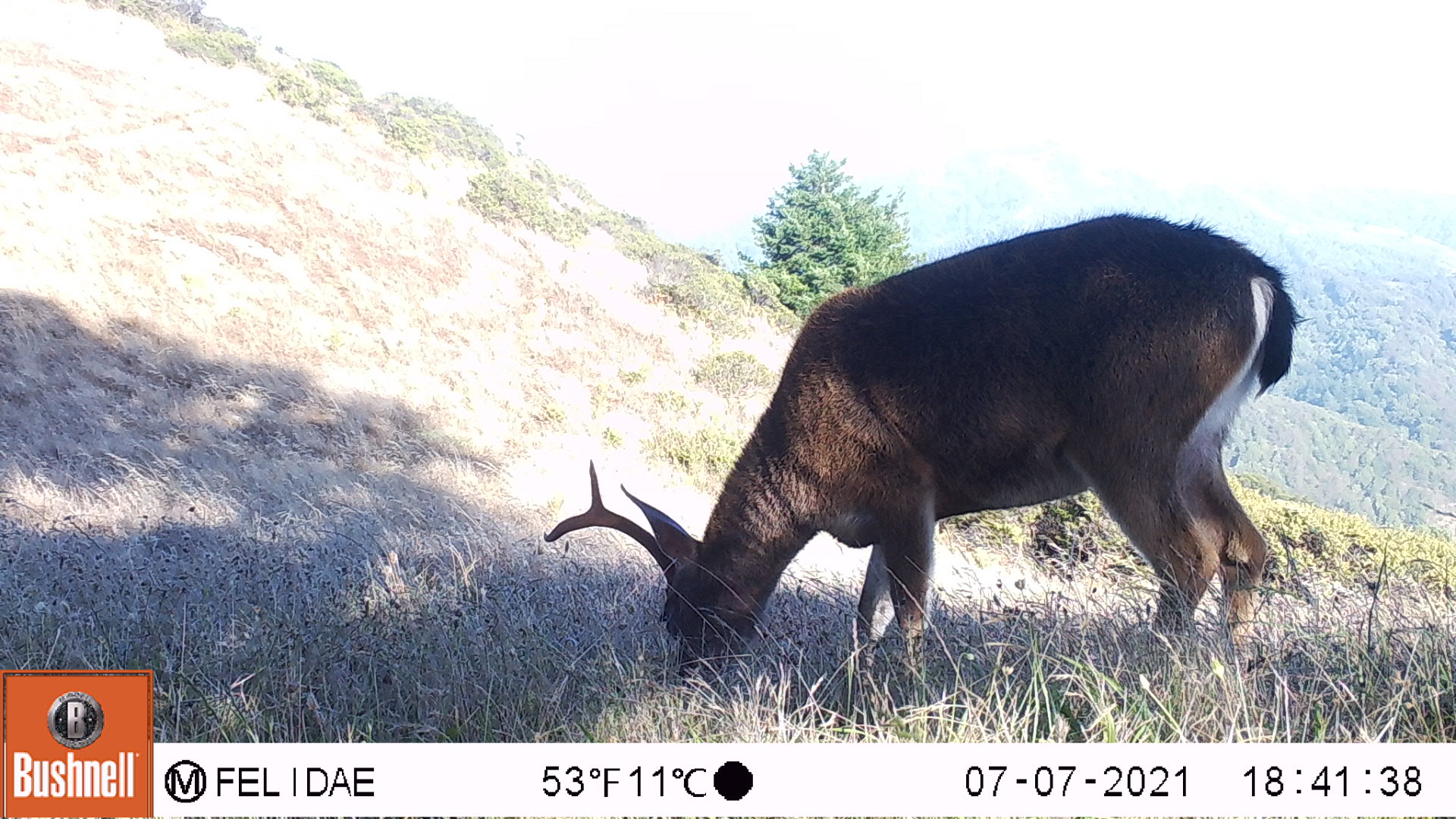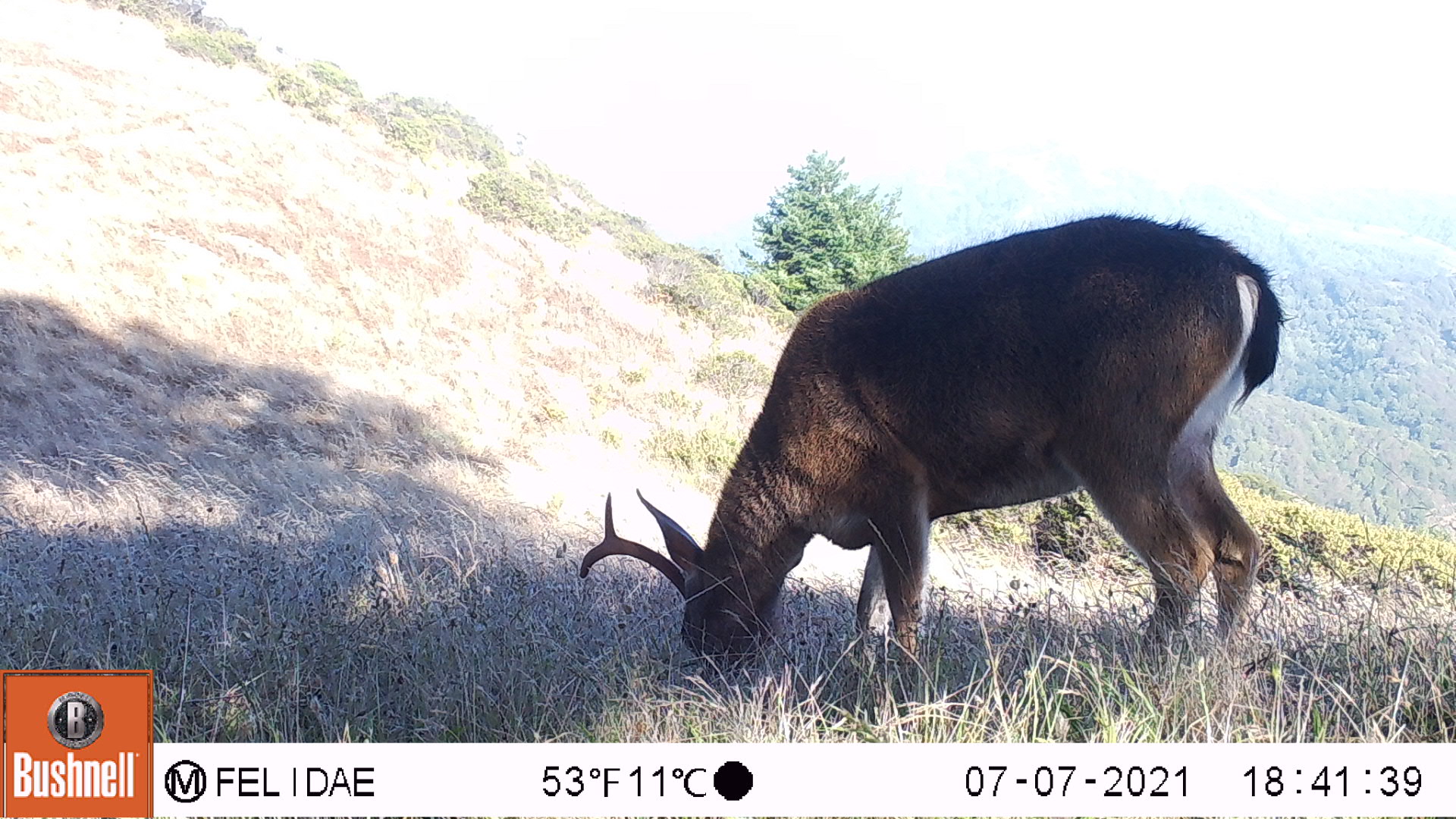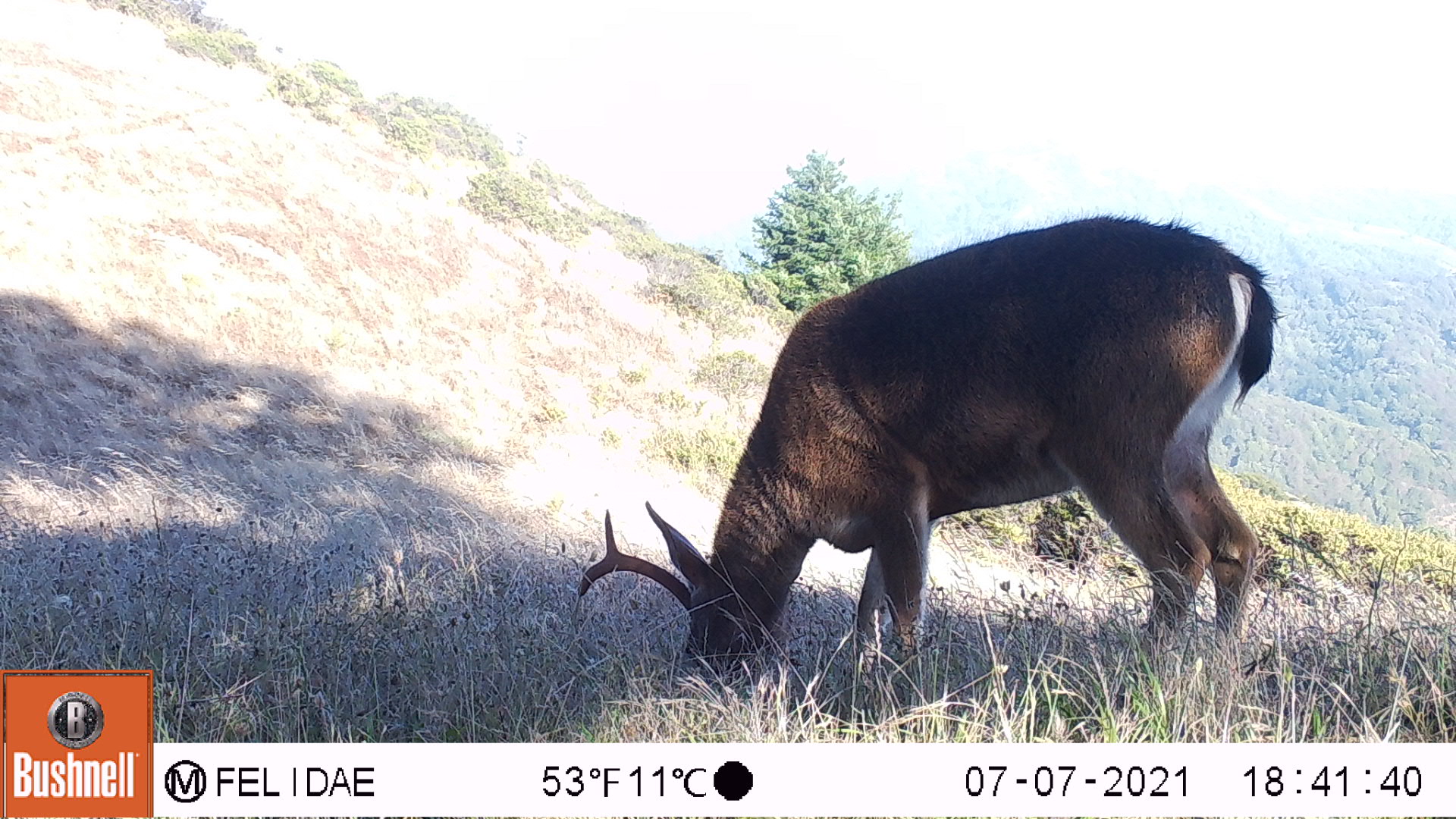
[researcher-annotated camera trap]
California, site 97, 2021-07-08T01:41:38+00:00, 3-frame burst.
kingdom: Animalia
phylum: Chordata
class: Mammalia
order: Artiodactyla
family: Cervidae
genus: Odocoileus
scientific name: Odocoileus hemionus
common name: mule deer